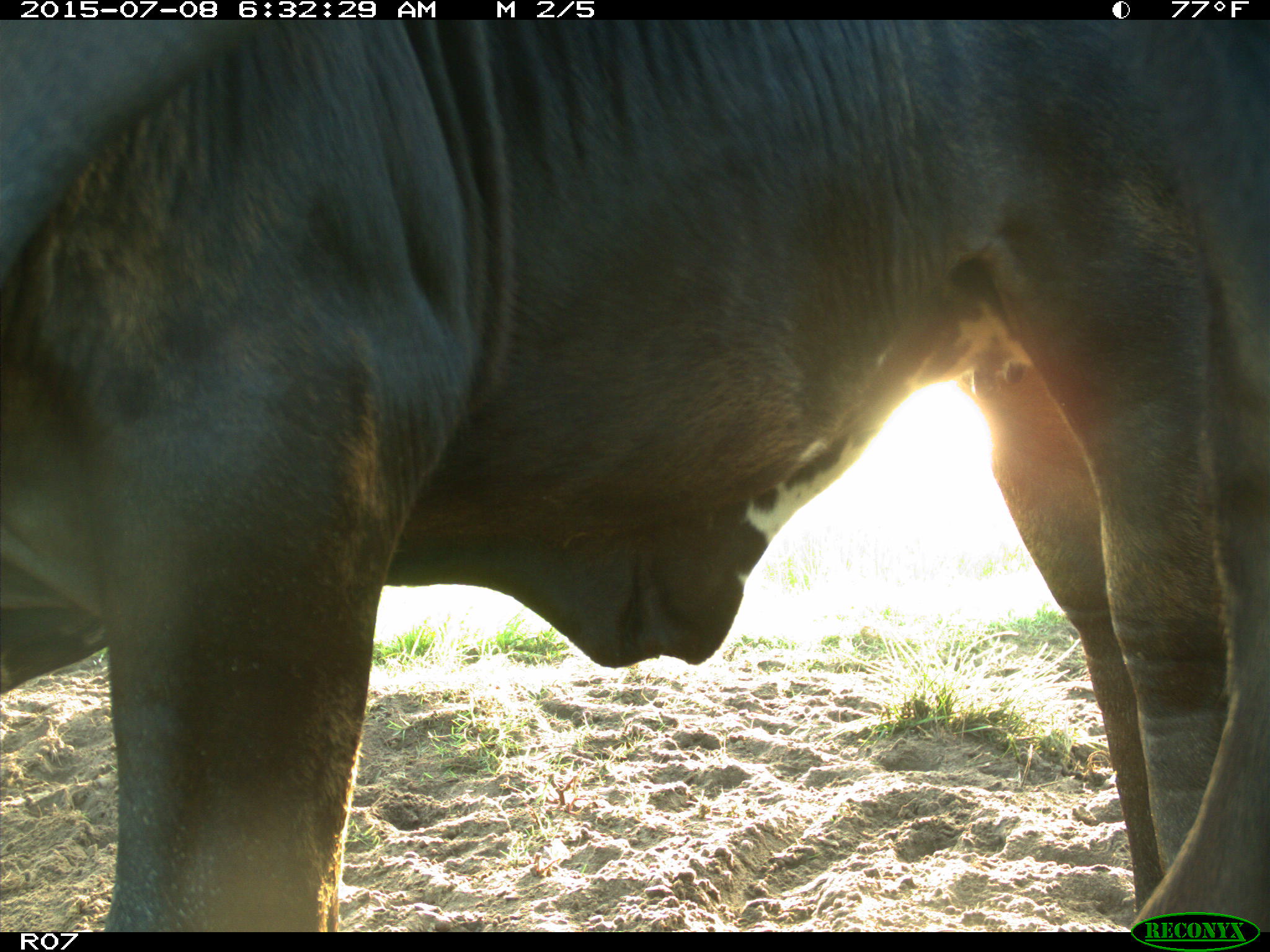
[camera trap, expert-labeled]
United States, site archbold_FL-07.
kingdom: Animalia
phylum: Chordata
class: Mammalia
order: Artiodactyla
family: Bovidae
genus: Bos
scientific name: Bos taurus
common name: domestic cow